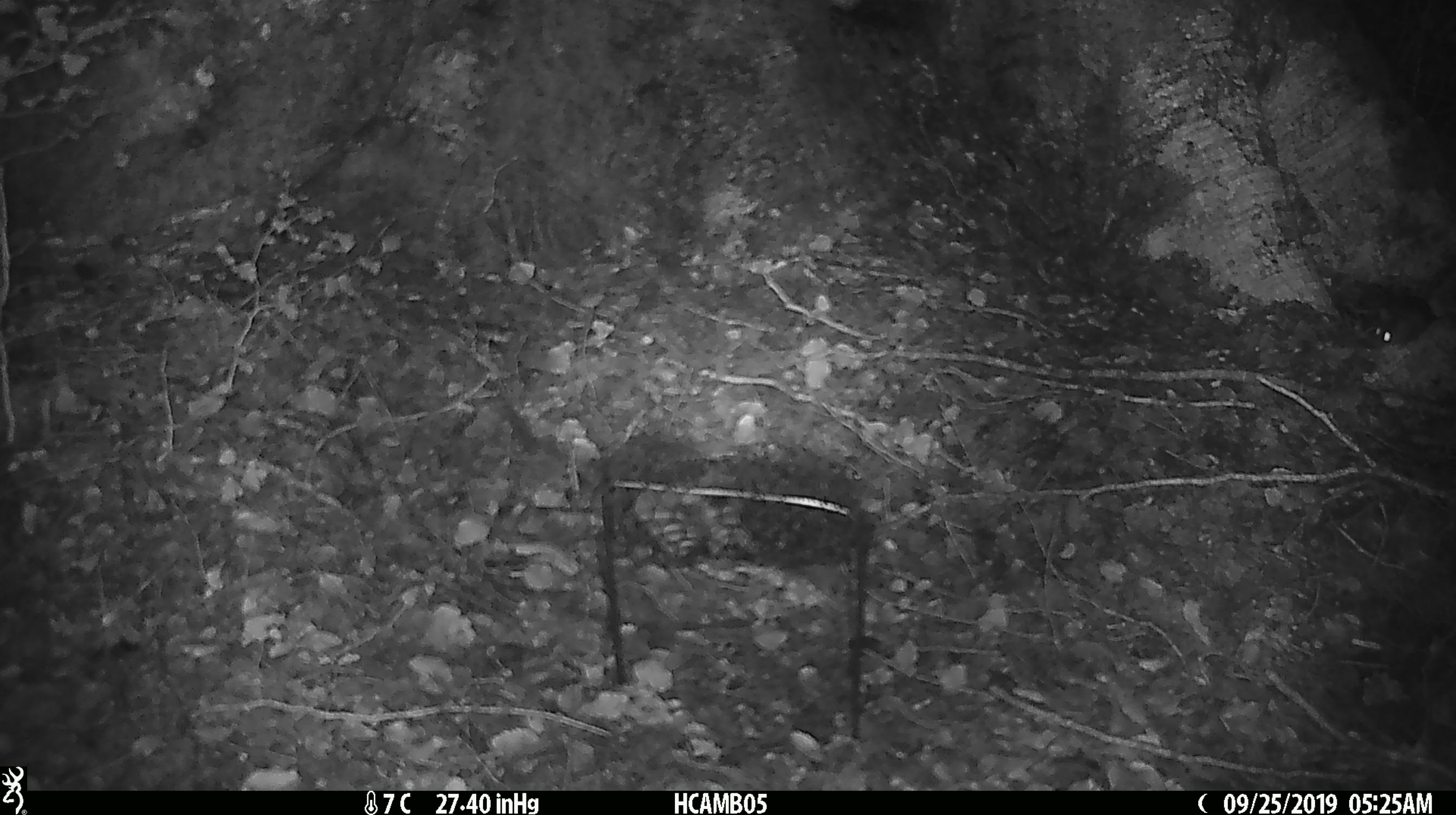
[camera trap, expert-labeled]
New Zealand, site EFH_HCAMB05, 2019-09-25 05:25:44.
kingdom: Animalia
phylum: Chordata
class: Mammalia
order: Rodentia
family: Muridae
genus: Mus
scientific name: Mus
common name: mouse